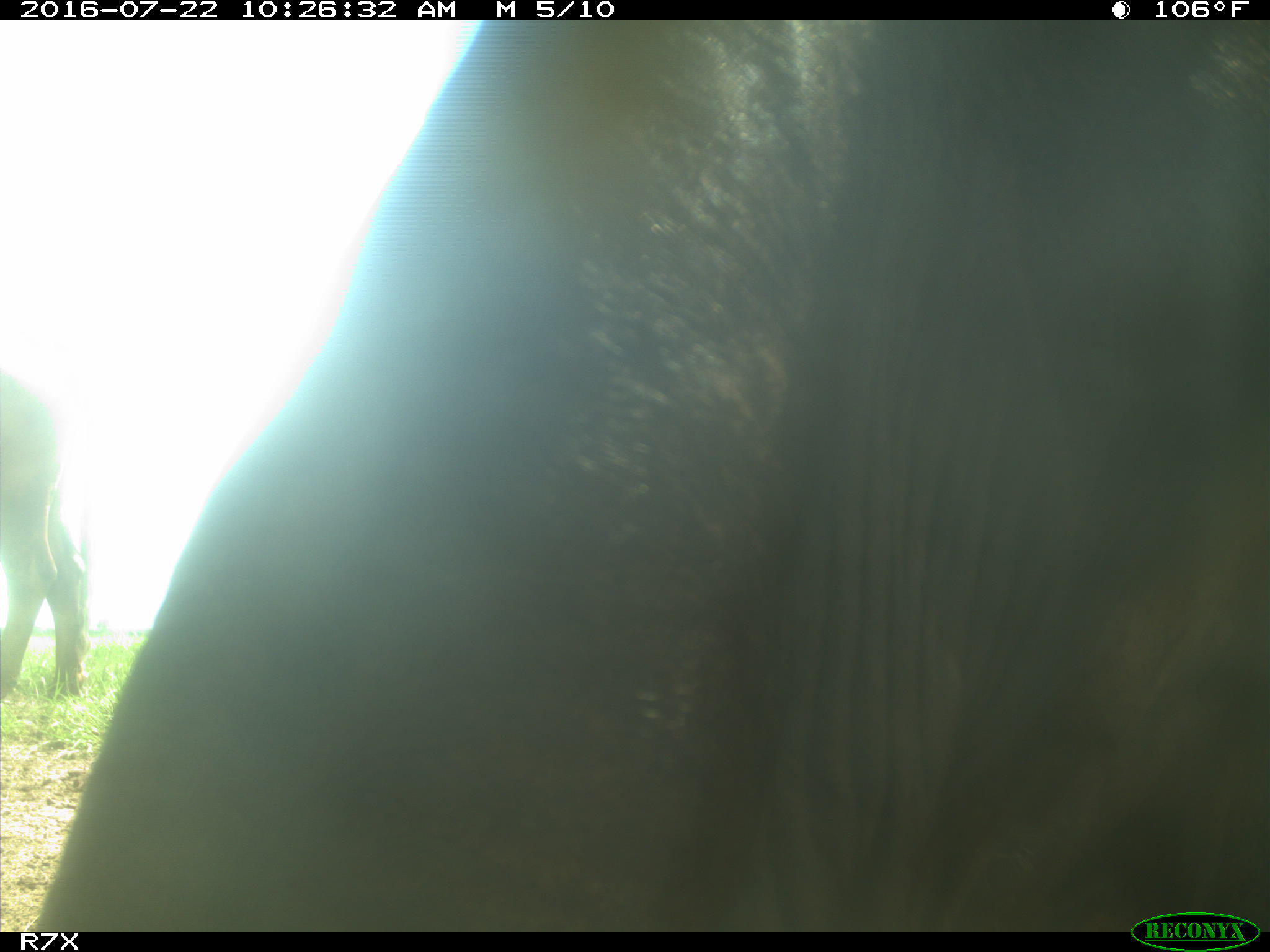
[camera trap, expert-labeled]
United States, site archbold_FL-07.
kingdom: Animalia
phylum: Chordata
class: Mammalia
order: Artiodactyla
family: Bovidae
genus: Bos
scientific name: Bos taurus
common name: domestic cow